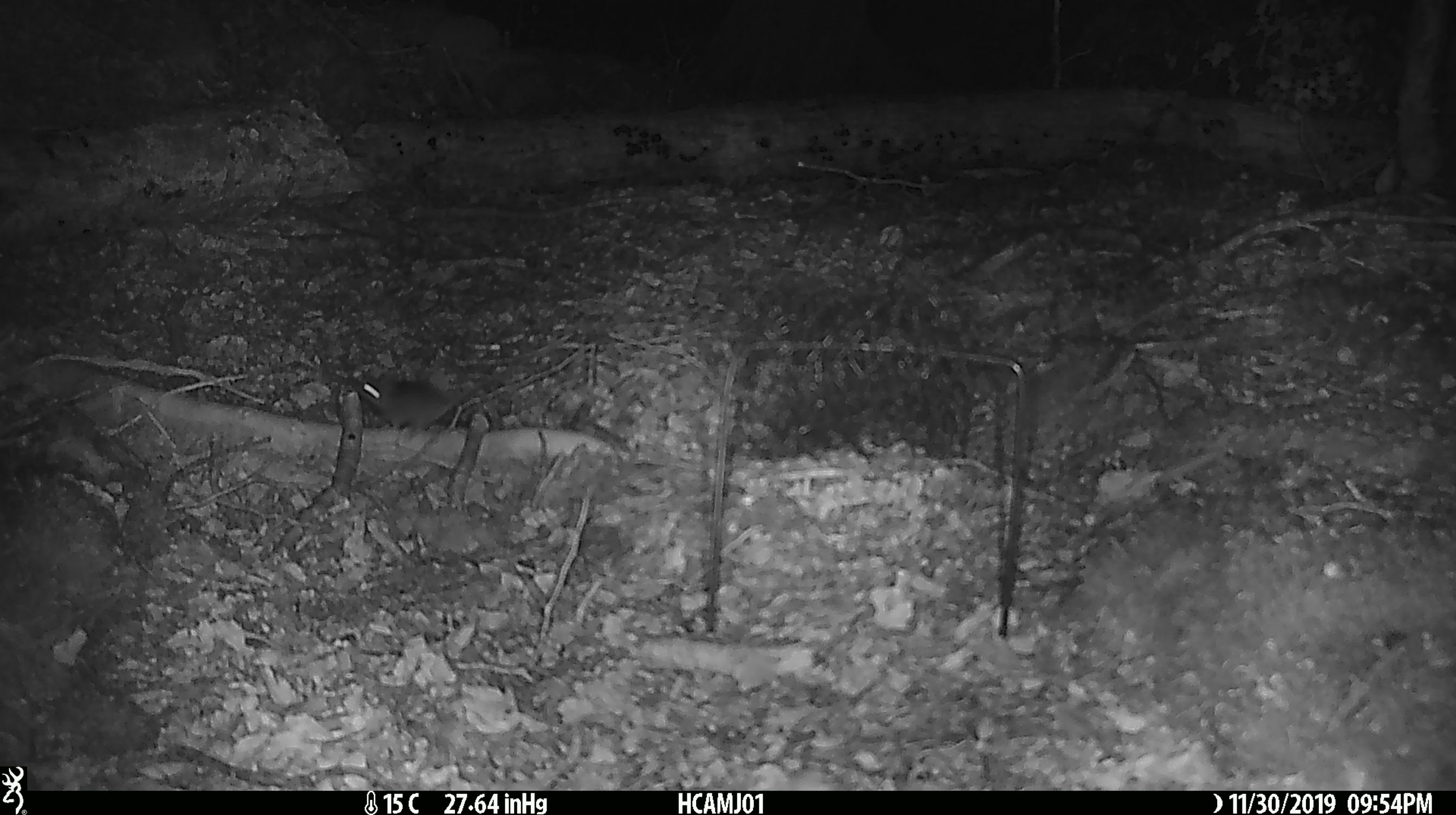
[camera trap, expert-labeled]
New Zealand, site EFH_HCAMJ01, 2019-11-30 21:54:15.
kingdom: Animalia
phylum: Chordata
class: Mammalia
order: Rodentia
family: Muridae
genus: Mus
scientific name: Mus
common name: mouse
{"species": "mouse (Mus)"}